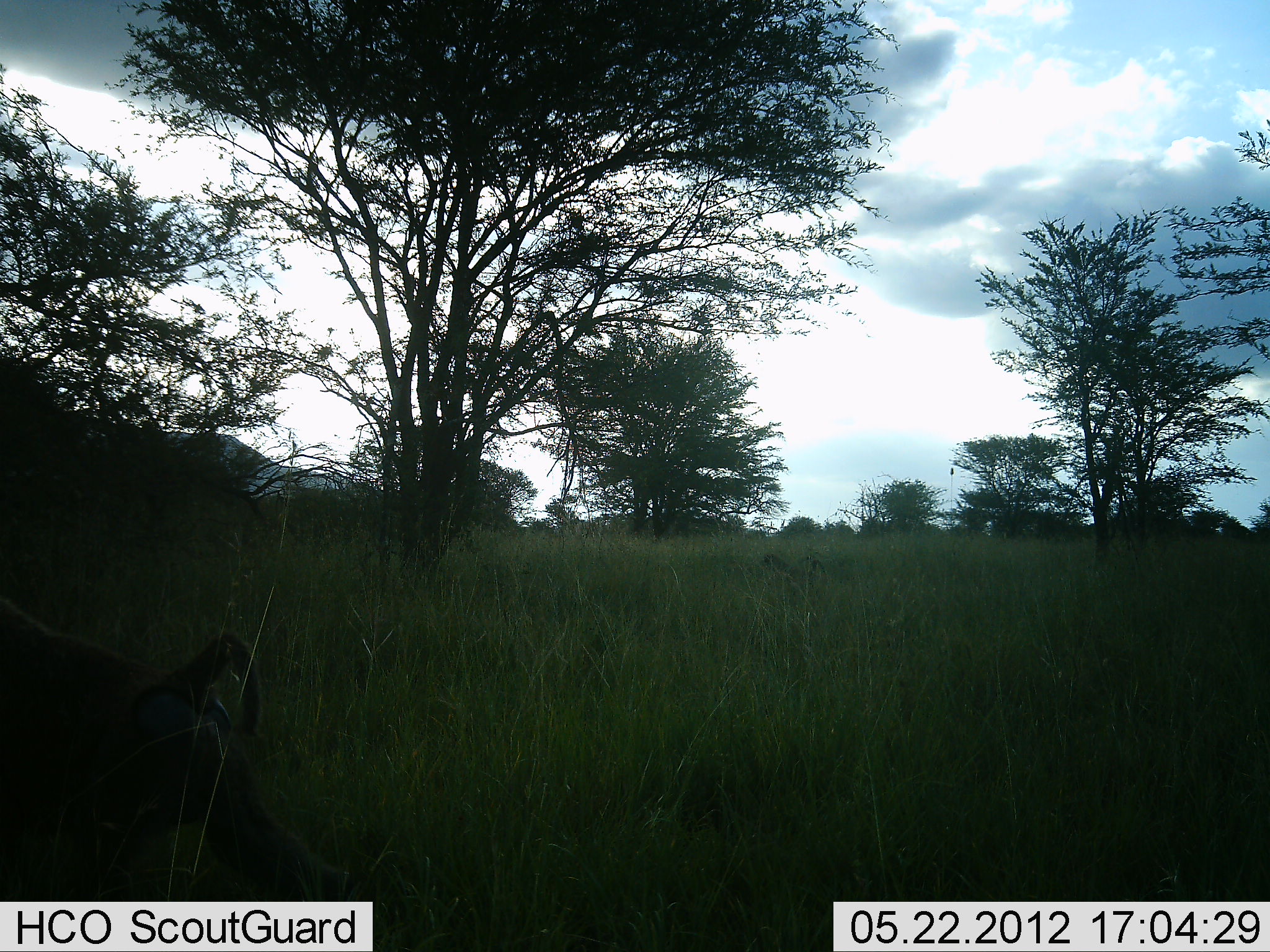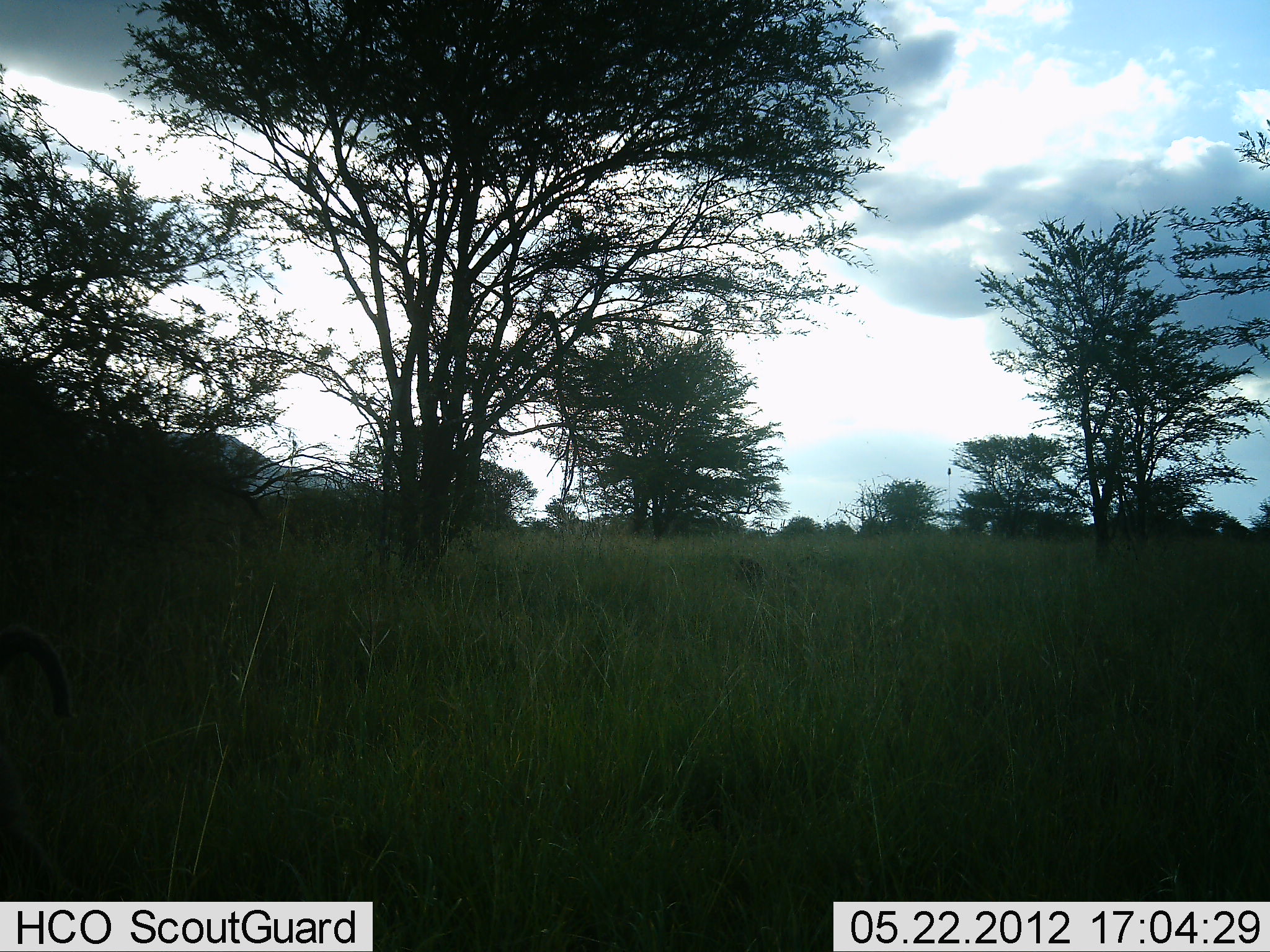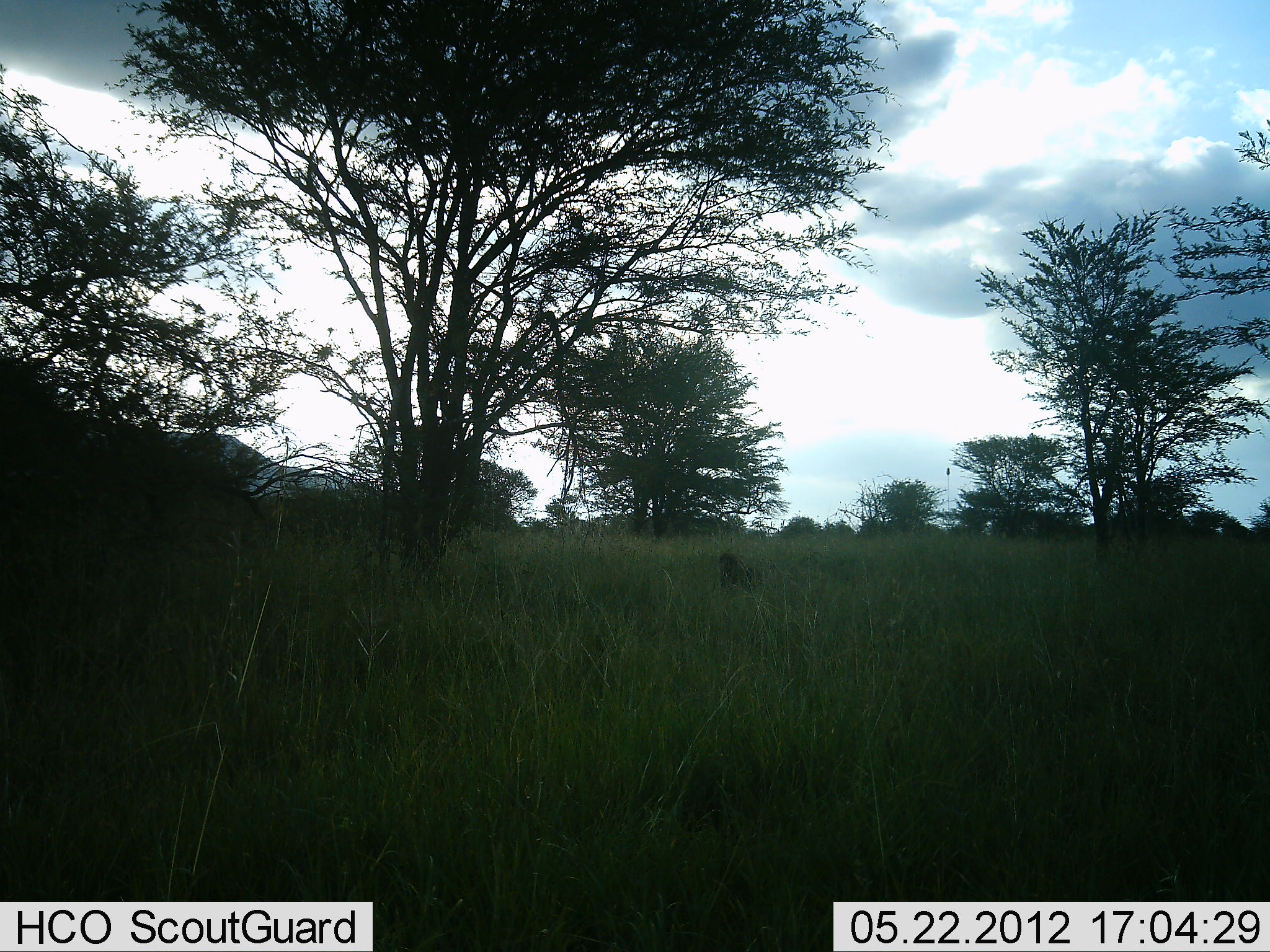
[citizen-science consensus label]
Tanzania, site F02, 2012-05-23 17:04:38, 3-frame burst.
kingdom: Animalia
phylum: Chordata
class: Mammalia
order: Primates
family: Cercopithecidae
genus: Papio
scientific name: Papio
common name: baboon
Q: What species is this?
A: Baboon (Papio).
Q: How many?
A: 2.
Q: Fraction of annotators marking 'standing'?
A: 0%.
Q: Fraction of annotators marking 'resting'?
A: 0%.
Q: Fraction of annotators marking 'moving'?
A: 100%.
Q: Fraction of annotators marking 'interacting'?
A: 0%.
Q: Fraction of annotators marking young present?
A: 0%.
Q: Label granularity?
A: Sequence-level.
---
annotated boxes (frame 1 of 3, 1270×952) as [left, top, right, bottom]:
animal: [1, 600, 377, 902]; [762, 552, 830, 597]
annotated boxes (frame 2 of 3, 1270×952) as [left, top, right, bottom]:
animal: [0, 624, 75, 901]; [737, 558, 768, 589]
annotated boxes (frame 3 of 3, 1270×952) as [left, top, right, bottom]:
animal: [716, 553, 758, 592]